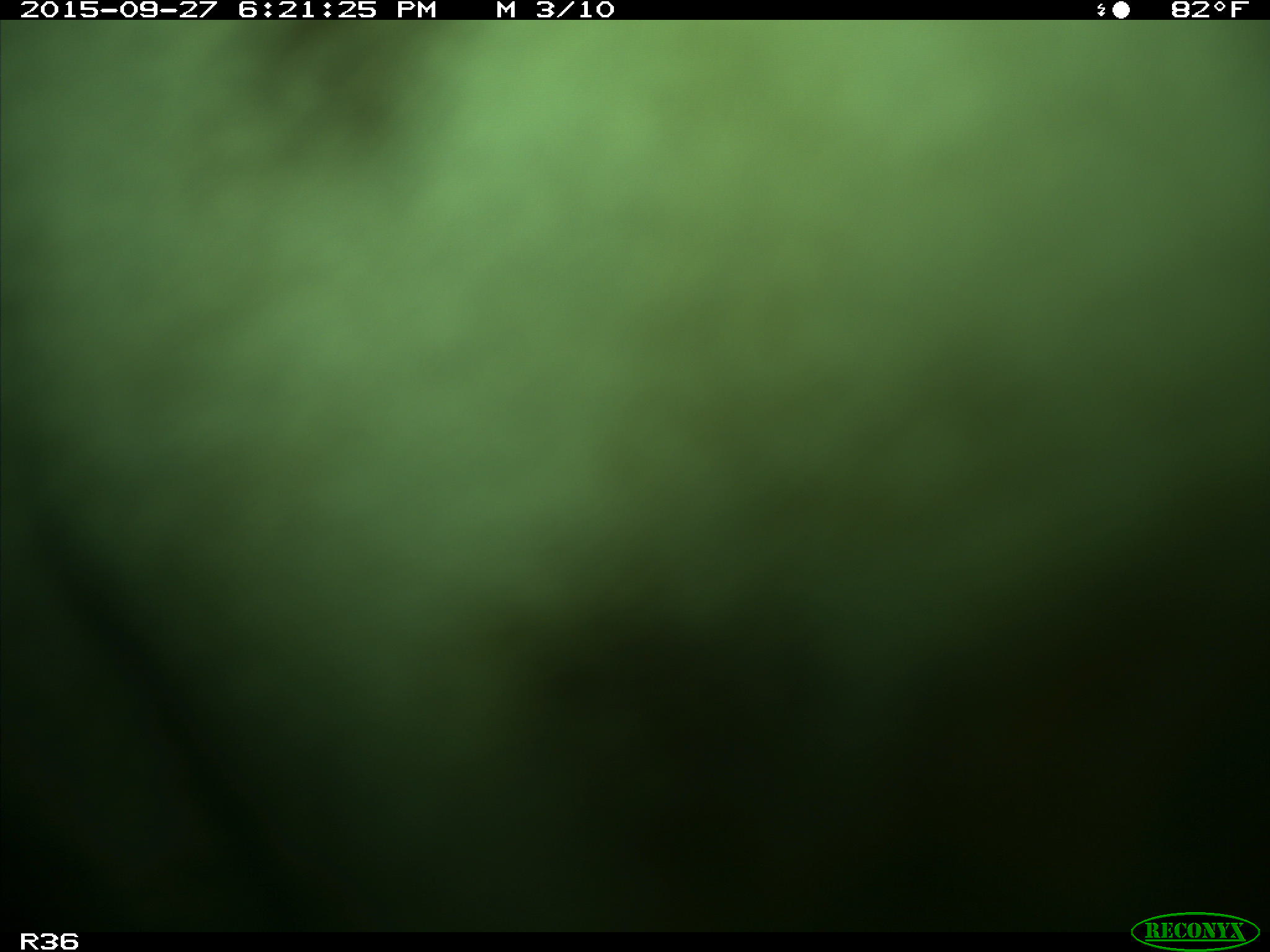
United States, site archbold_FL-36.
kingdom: Animalia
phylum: Chordata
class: Mammalia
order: Artiodactyla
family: Bovidae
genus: Bos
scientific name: Bos taurus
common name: domestic cow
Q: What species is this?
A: Bos taurus (domestic cow).